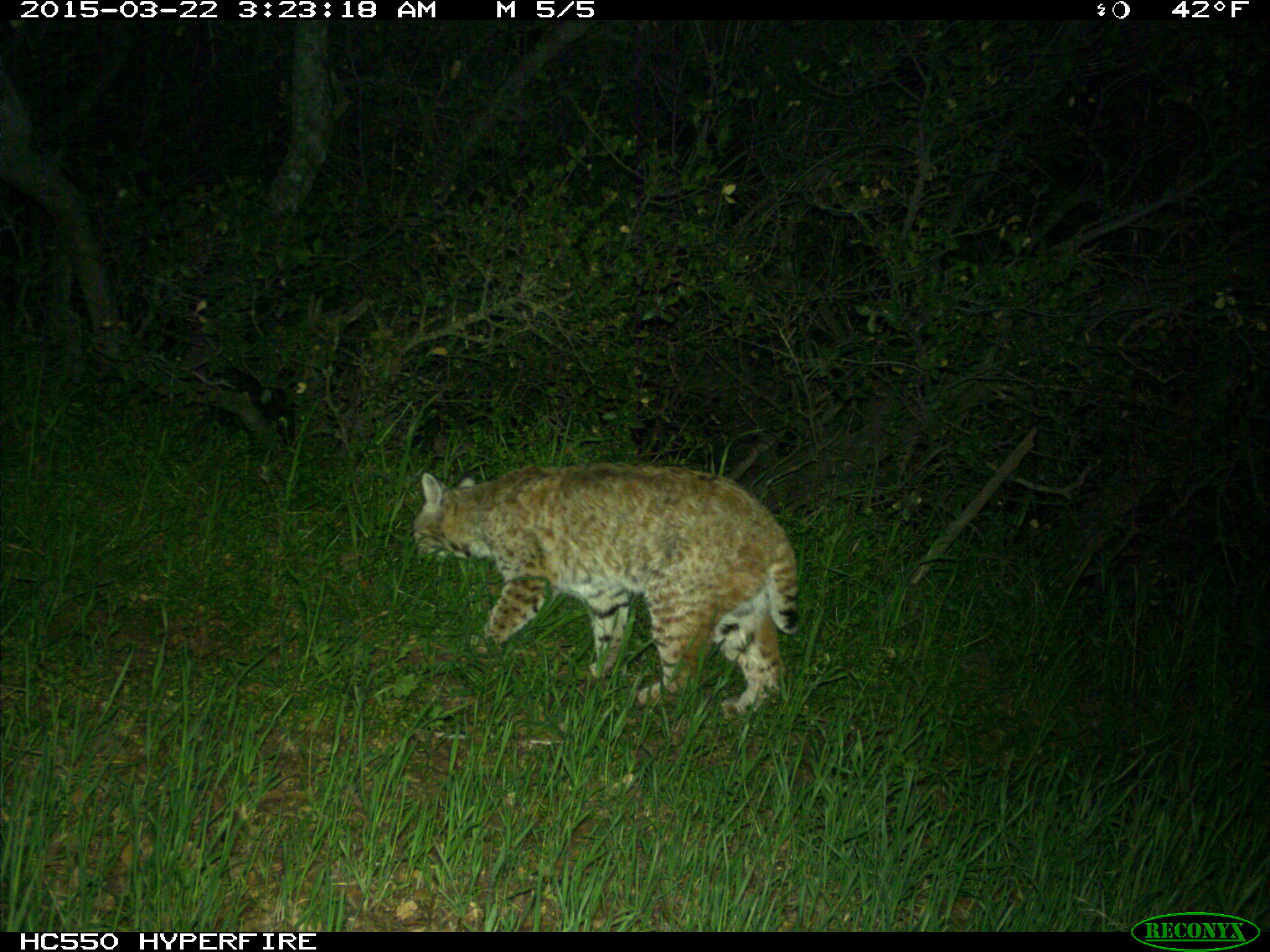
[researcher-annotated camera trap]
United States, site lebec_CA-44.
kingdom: Animalia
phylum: Chordata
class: Mammalia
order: Carnivora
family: Felidae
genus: Lynx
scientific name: Lynx rufus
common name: bobcat